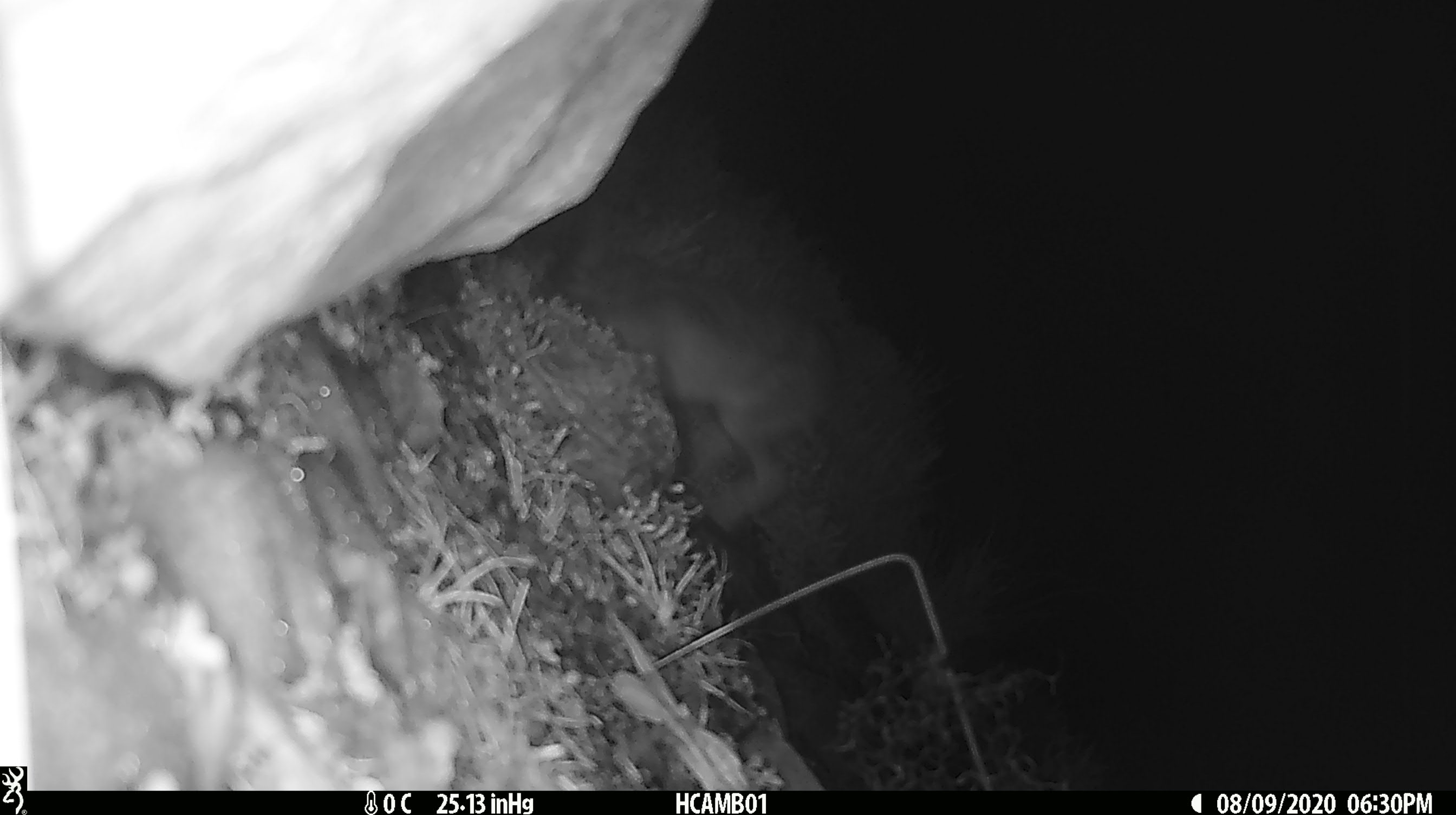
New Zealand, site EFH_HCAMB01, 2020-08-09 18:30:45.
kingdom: Animalia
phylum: Chordata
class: Mammalia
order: Lagomorpha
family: Leporidae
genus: Lepus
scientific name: Lepus europaeus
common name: brown hare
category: hare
Hare (brown hare) (Lepus europaeus).